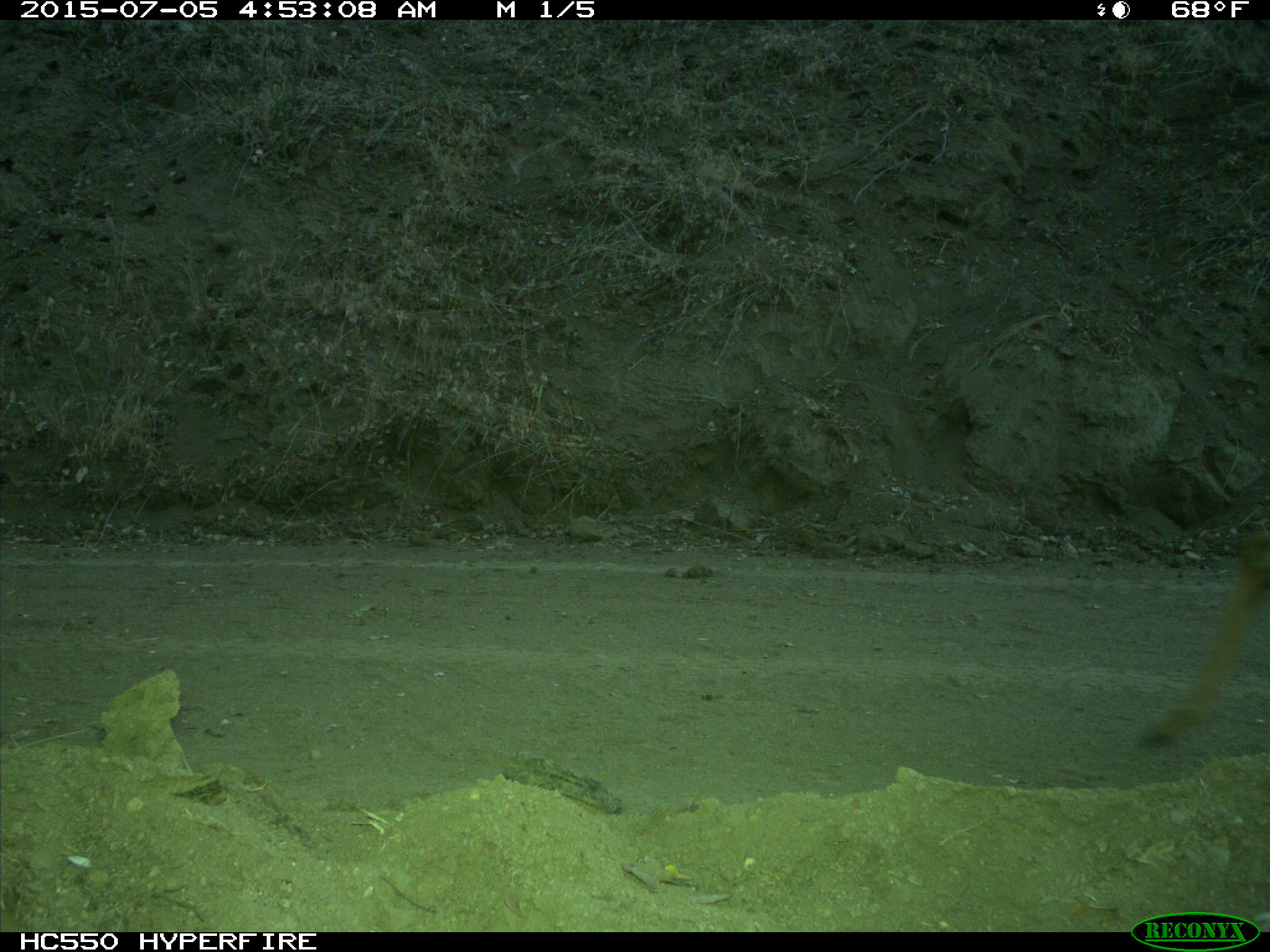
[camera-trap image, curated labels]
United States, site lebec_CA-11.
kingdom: Animalia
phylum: Chordata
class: Mammalia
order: Artiodactyla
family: Cervidae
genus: Odocoileus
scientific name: Odocoileus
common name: deer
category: unidentified deer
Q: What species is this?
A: Unidentified deer (deer) (Odocoileus).